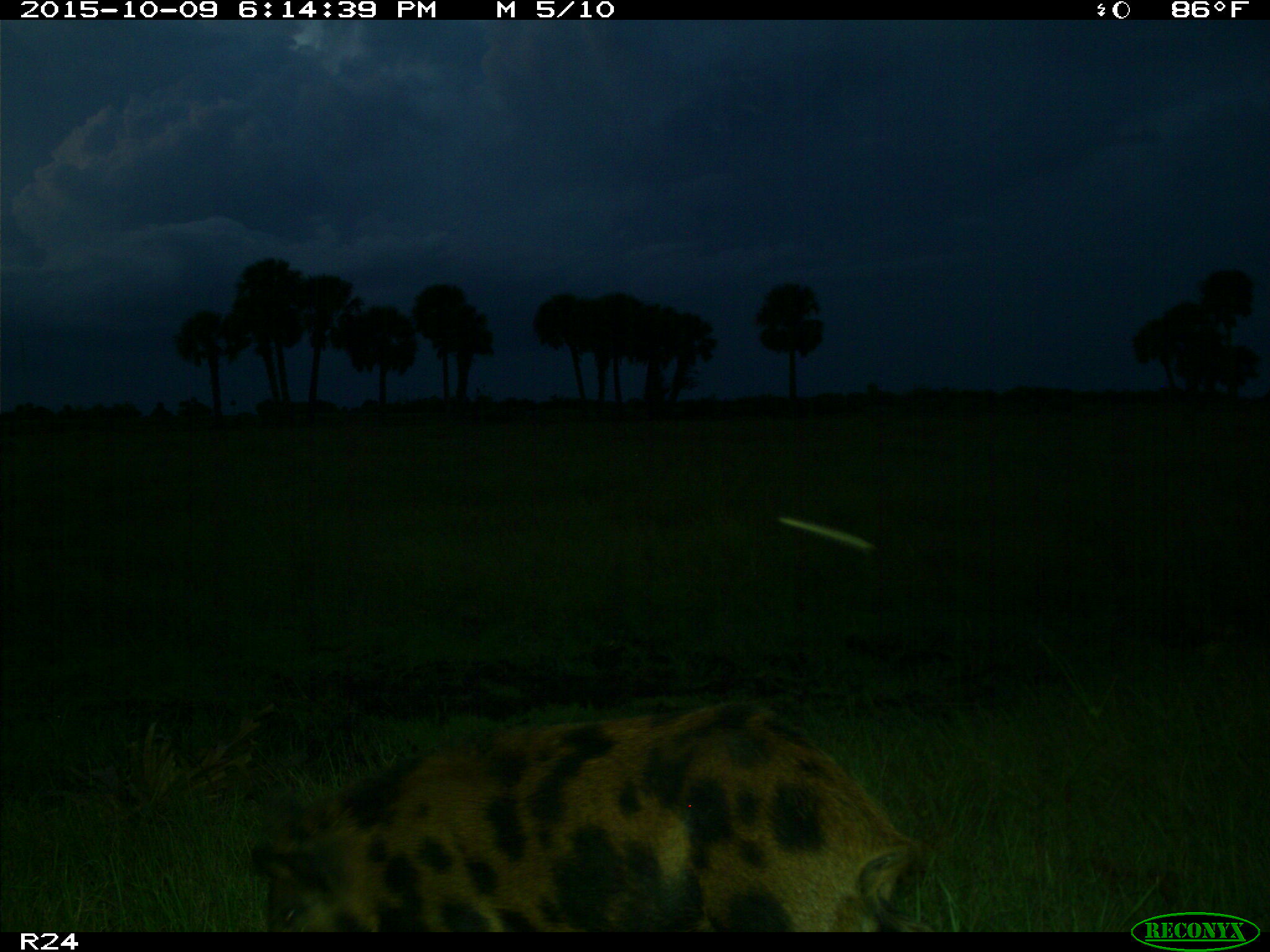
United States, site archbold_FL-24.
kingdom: Animalia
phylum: Chordata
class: Mammalia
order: Artiodactyla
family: Suidae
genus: Sus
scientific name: Sus scrofa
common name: wild boar